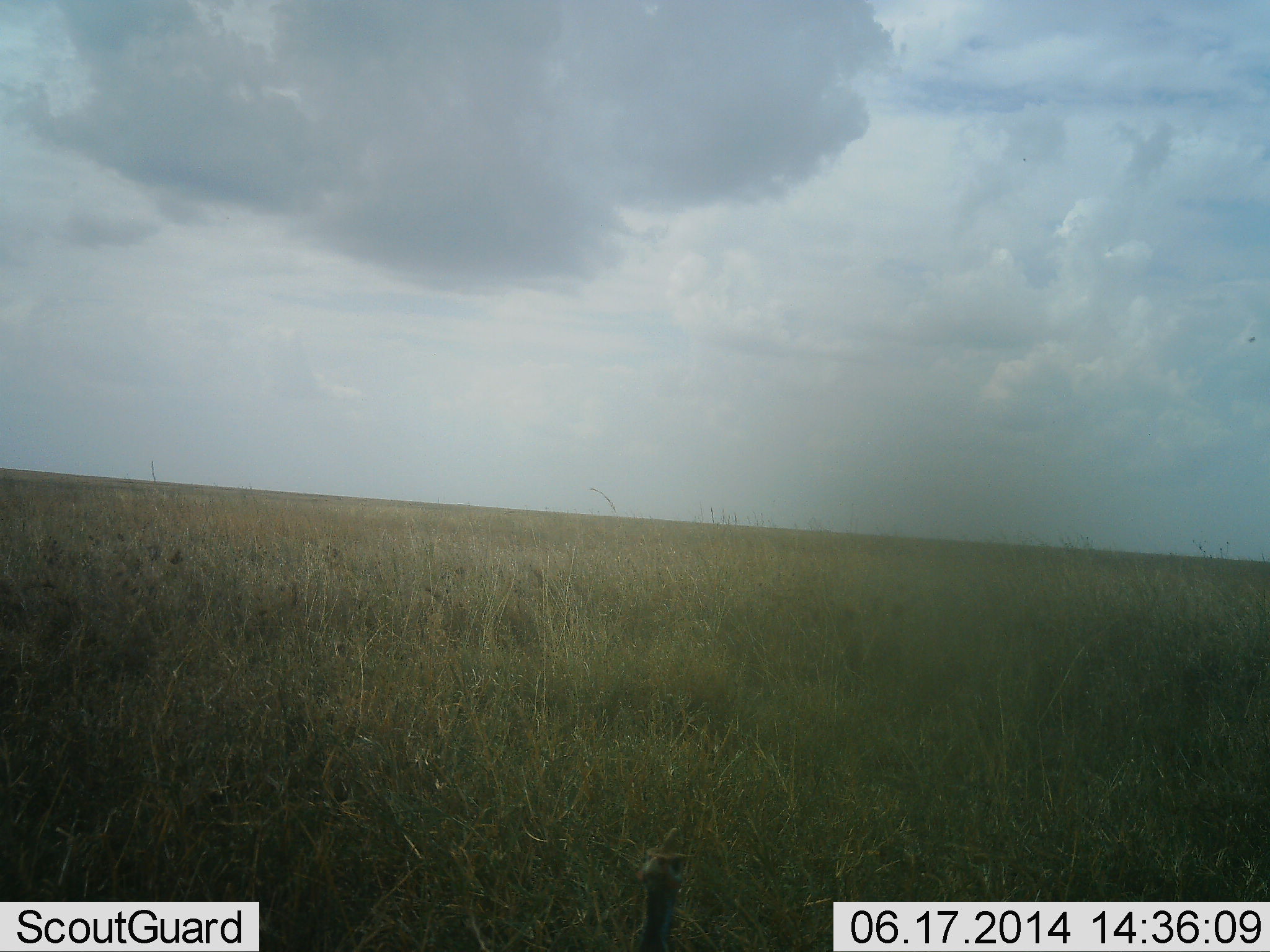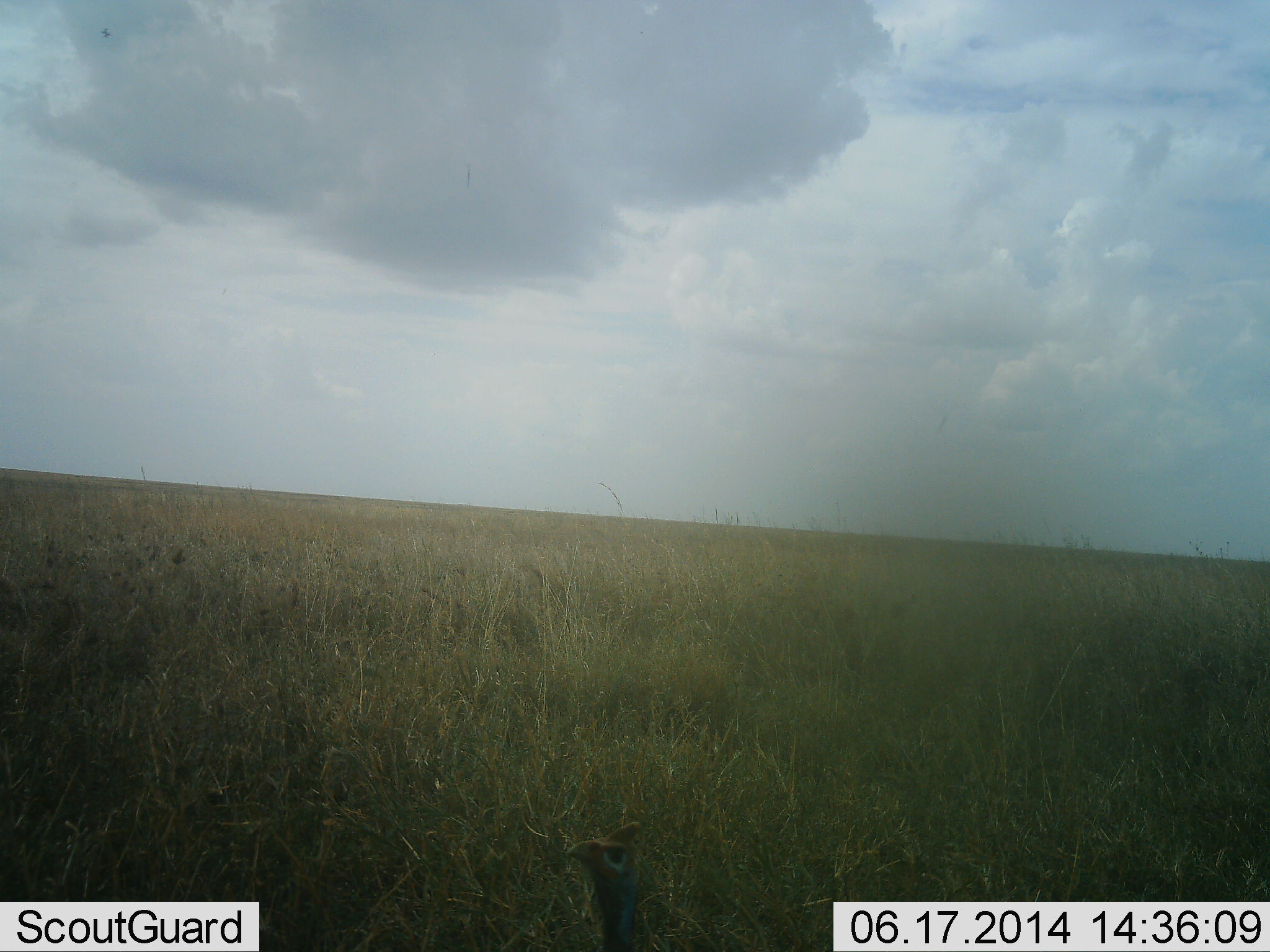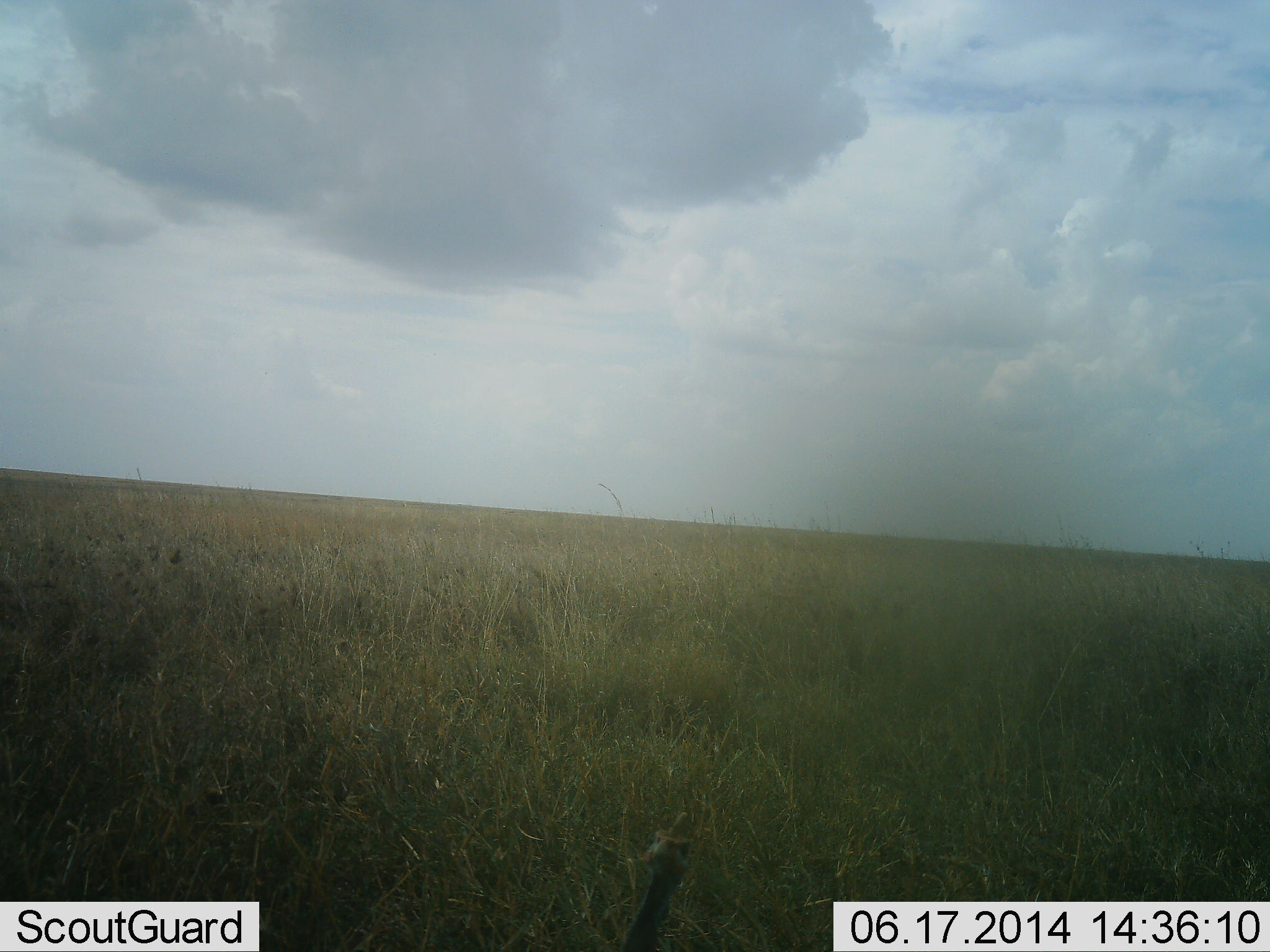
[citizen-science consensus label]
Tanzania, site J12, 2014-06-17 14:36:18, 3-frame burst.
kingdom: Animalia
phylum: Chordata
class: Aves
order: Galliformes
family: Numididae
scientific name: Numididae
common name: guinea fowl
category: guineafowl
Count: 1.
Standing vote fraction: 60%.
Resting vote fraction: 0%.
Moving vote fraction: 30%.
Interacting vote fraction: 20%.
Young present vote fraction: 0%.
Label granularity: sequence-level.